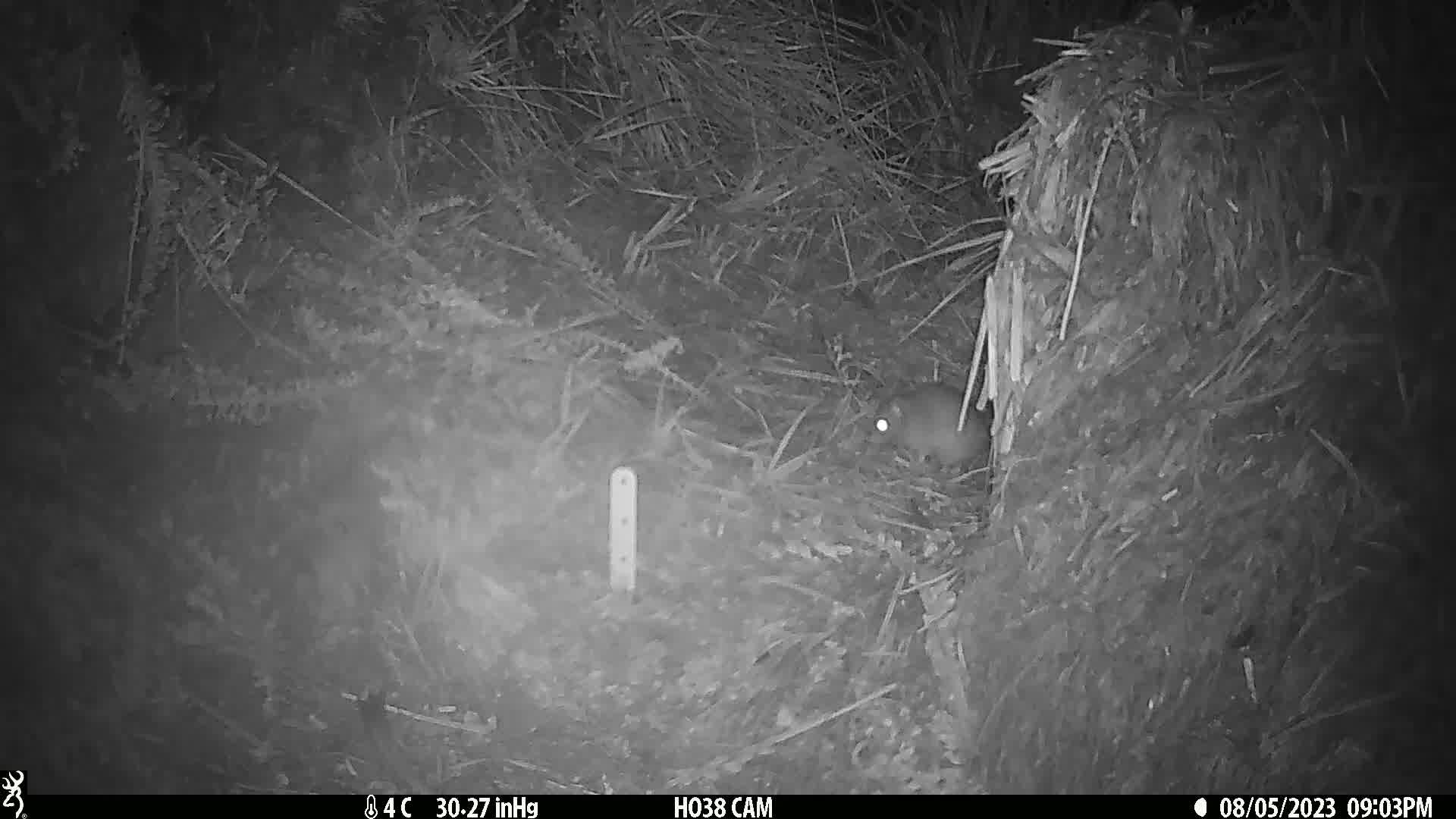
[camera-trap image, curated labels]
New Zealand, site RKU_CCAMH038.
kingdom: Animalia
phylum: Chordata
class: Mammalia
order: Rodentia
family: Muridae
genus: Rattus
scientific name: Rattus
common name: rat